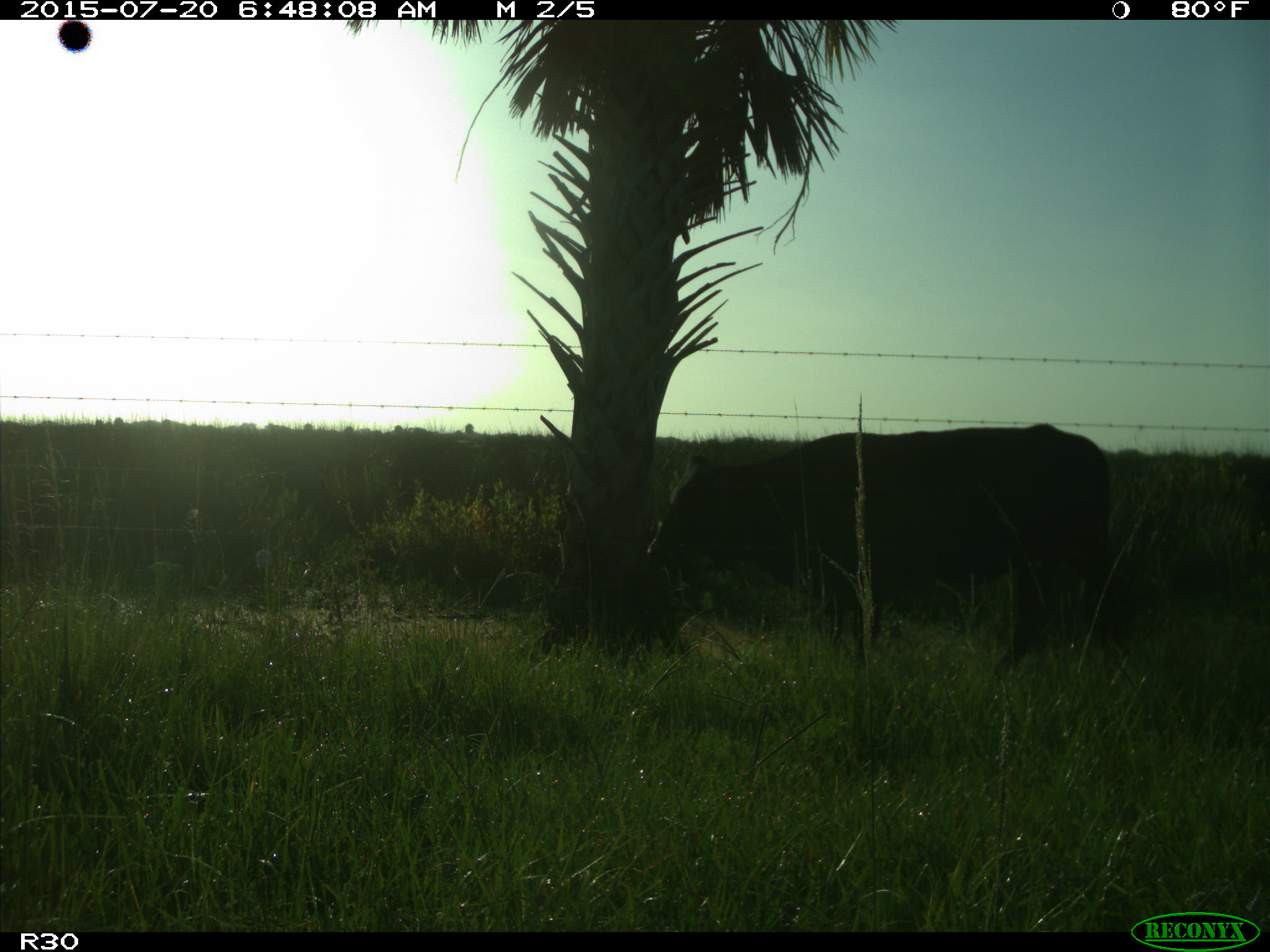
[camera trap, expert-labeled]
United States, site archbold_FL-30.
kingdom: Animalia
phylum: Chordata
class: Mammalia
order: Artiodactyla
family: Bovidae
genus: Bos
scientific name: Bos taurus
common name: domestic cow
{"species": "Bos taurus (domestic cow)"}